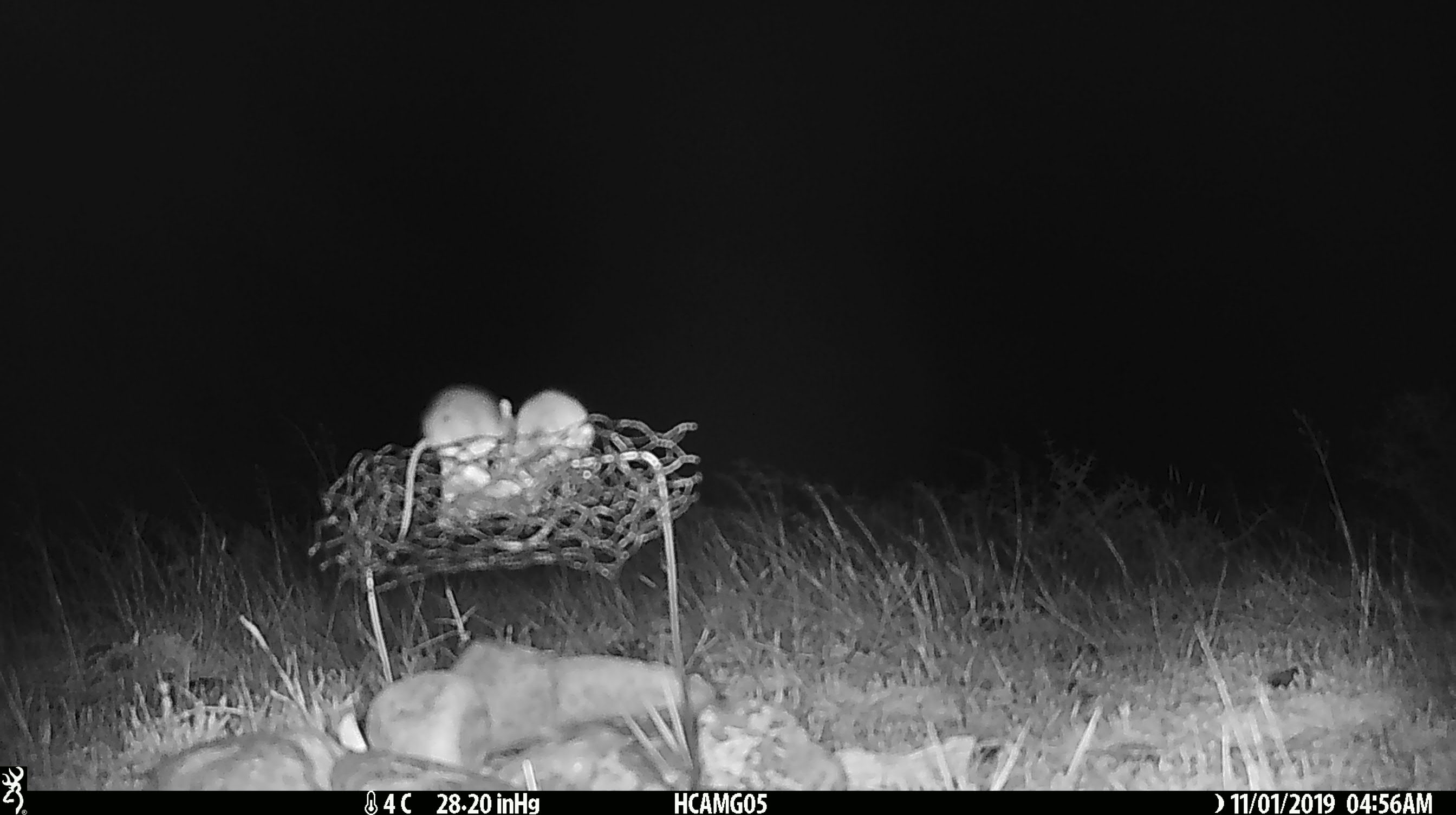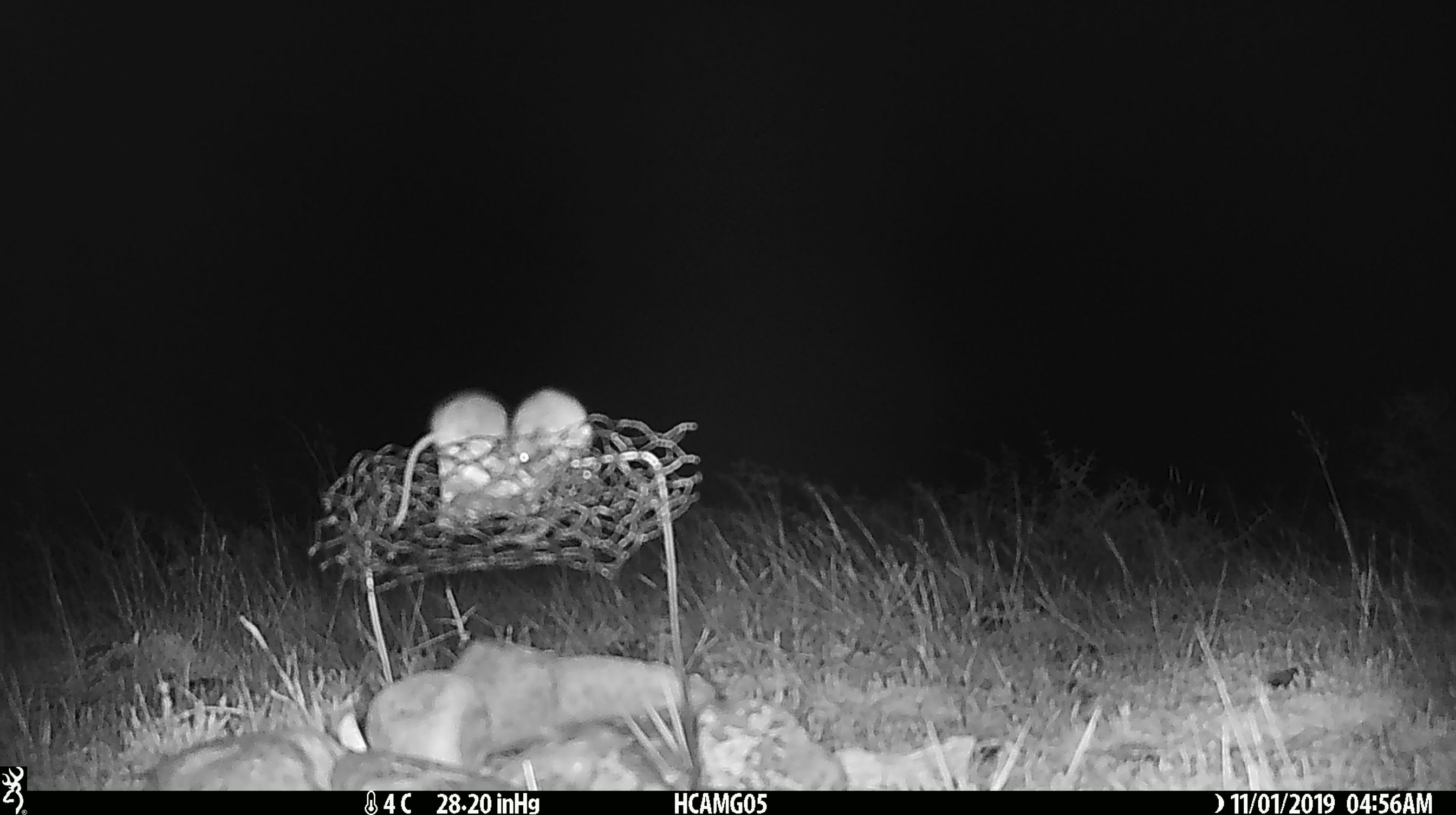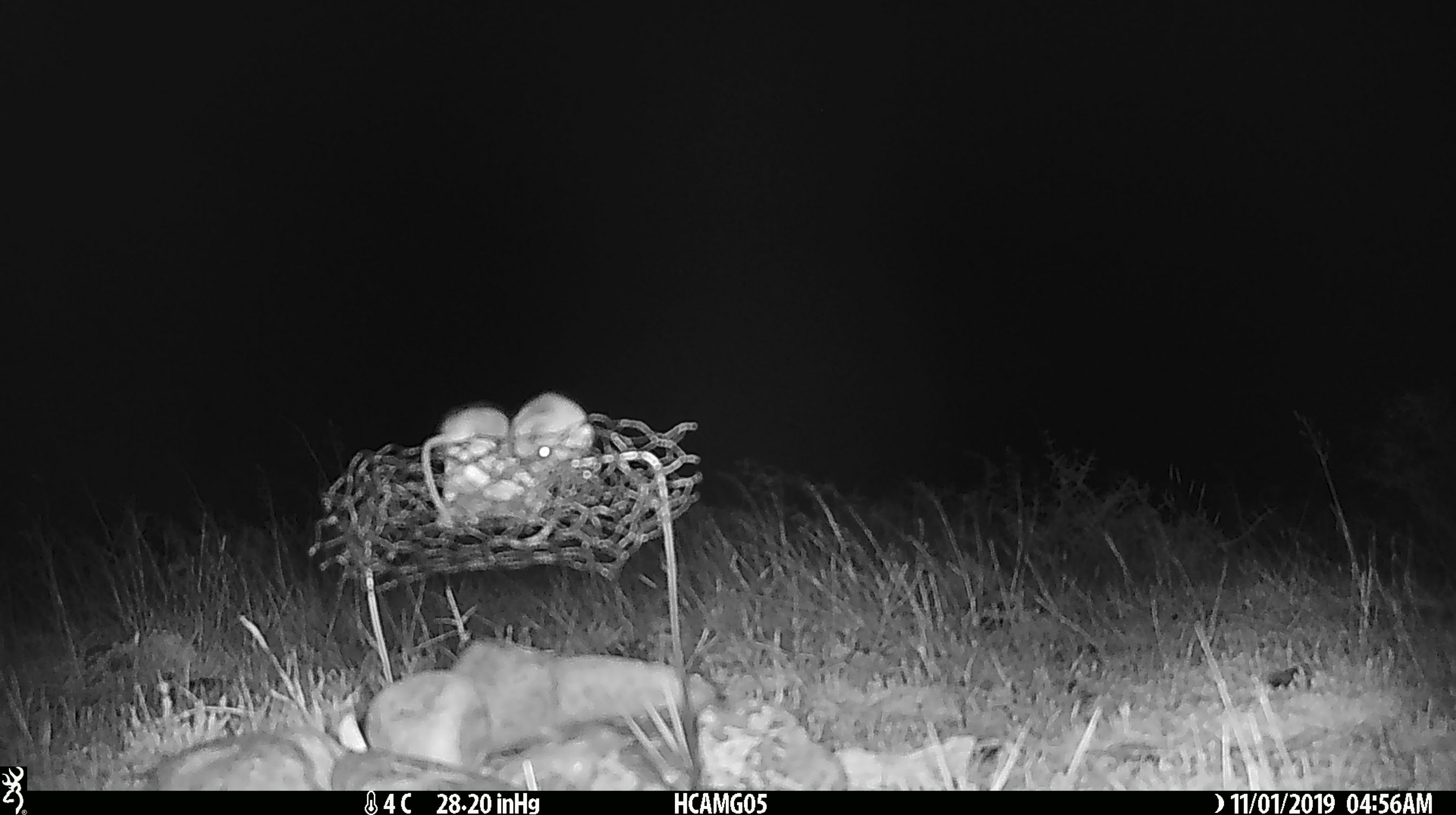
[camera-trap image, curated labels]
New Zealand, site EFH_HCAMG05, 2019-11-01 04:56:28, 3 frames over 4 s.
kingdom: Animalia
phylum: Chordata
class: Mammalia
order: Rodentia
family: Muridae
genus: Mus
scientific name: Mus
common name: mouse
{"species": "mouse (Mus)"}